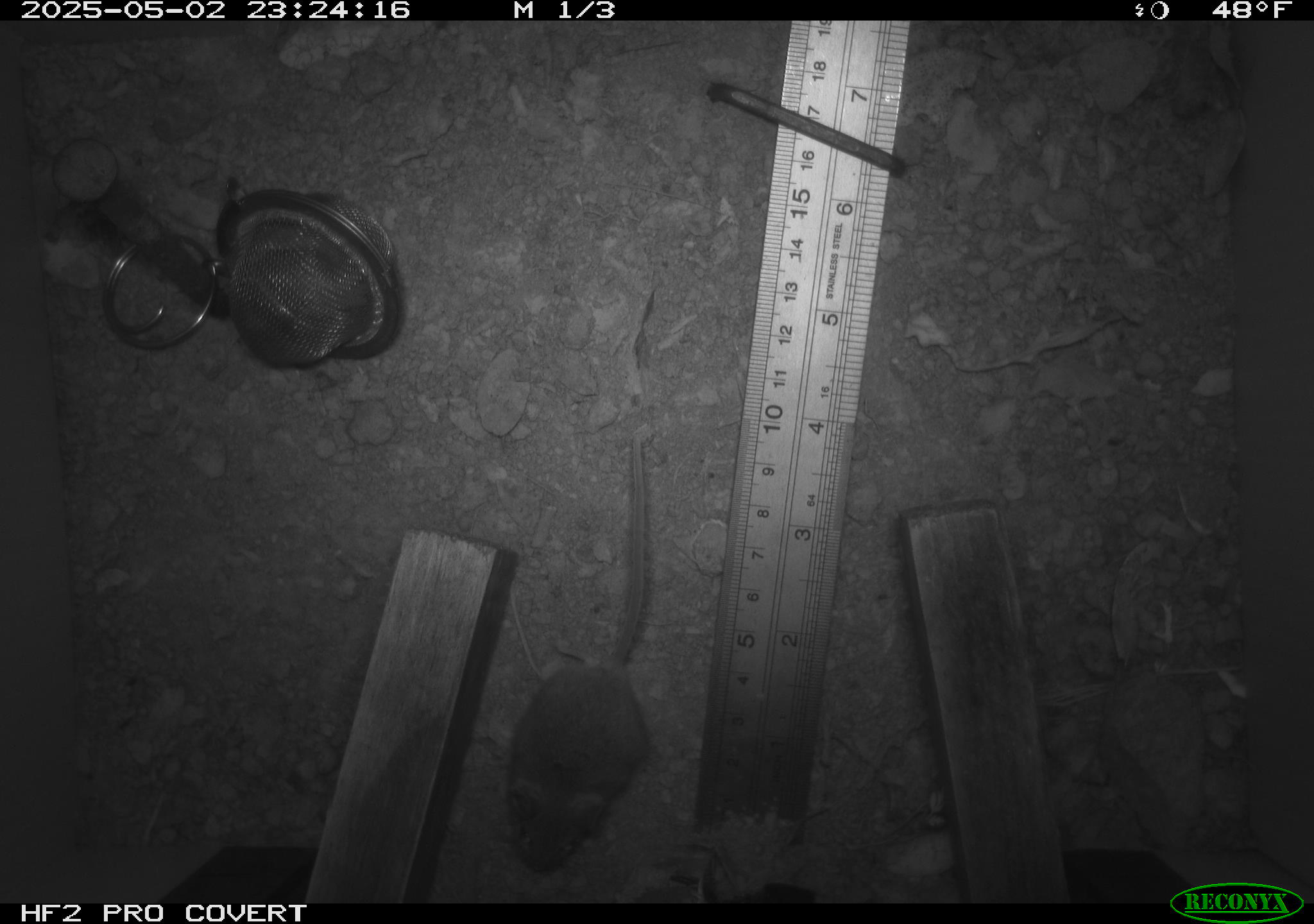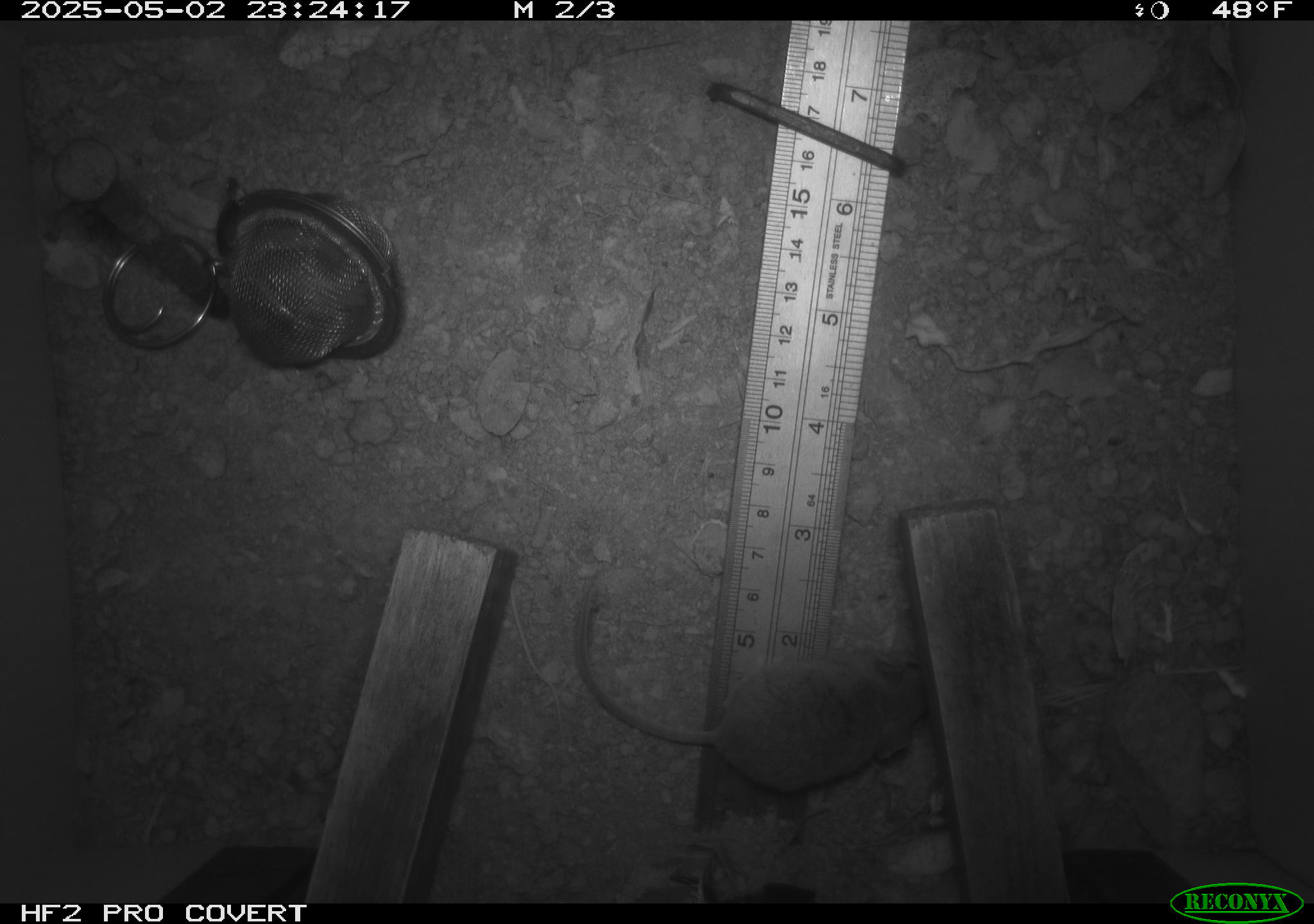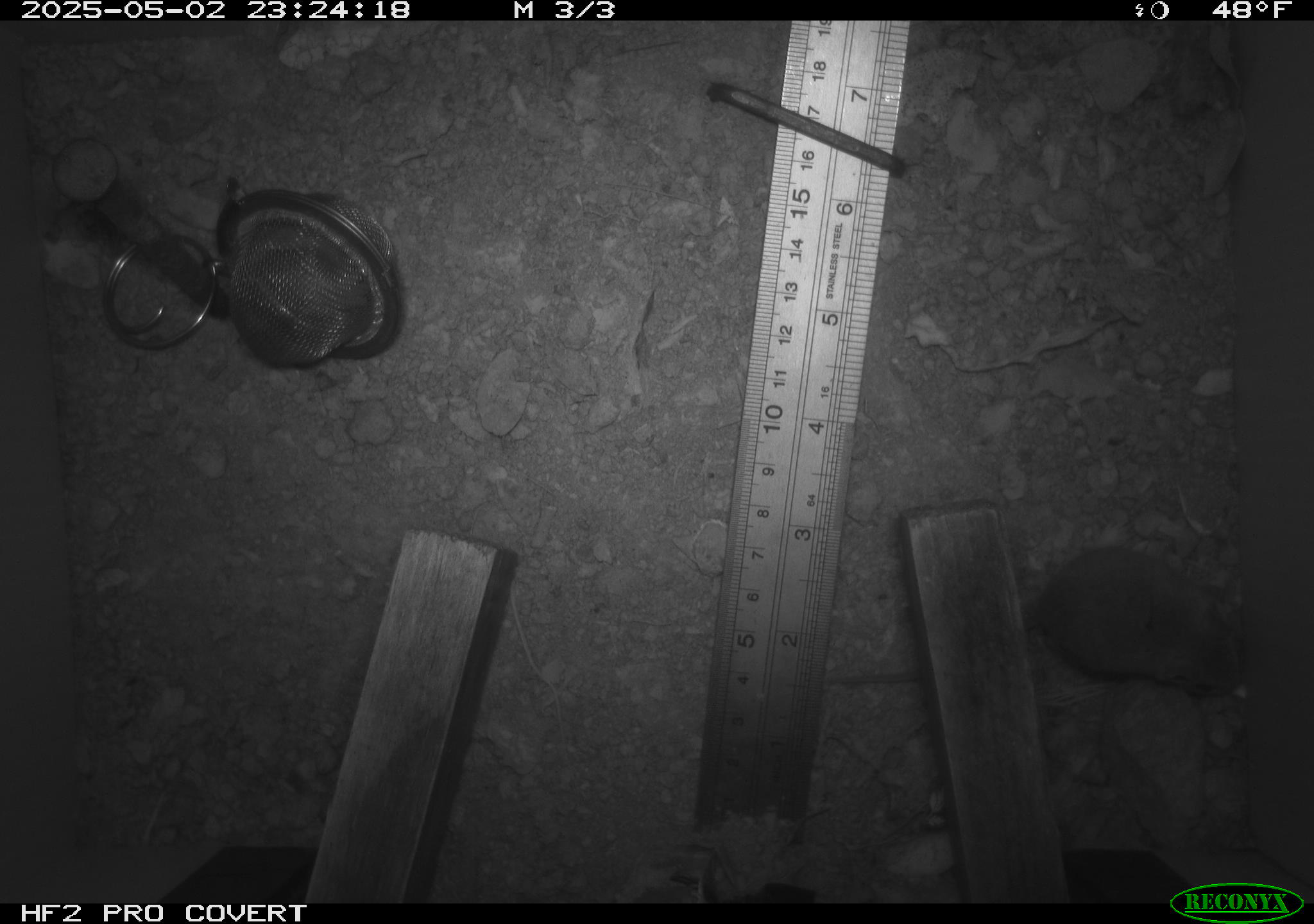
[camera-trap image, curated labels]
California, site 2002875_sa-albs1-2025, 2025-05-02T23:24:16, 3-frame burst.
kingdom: Animalia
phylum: Chordata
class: Mammalia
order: Rodentia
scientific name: Rodentia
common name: mouse species